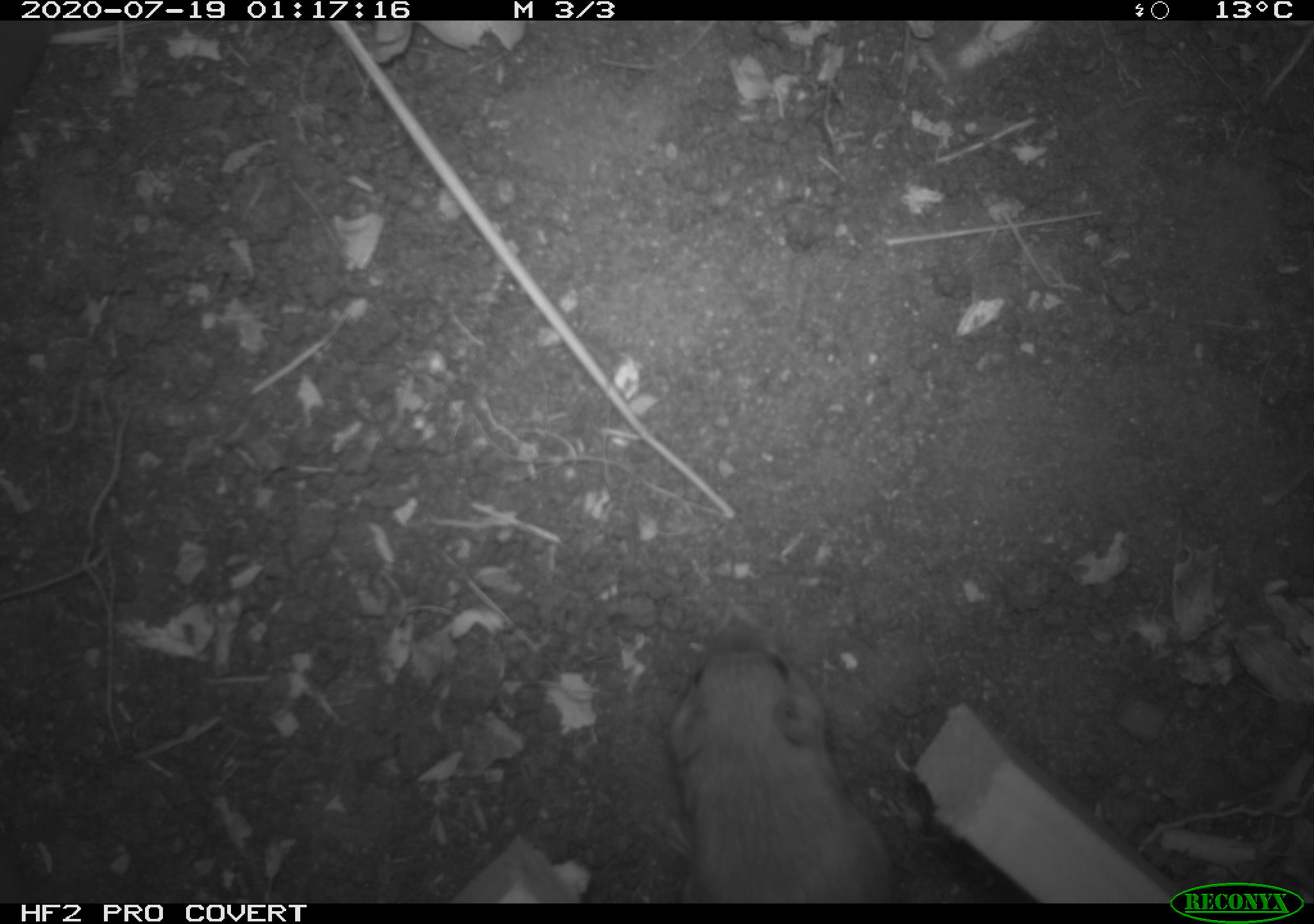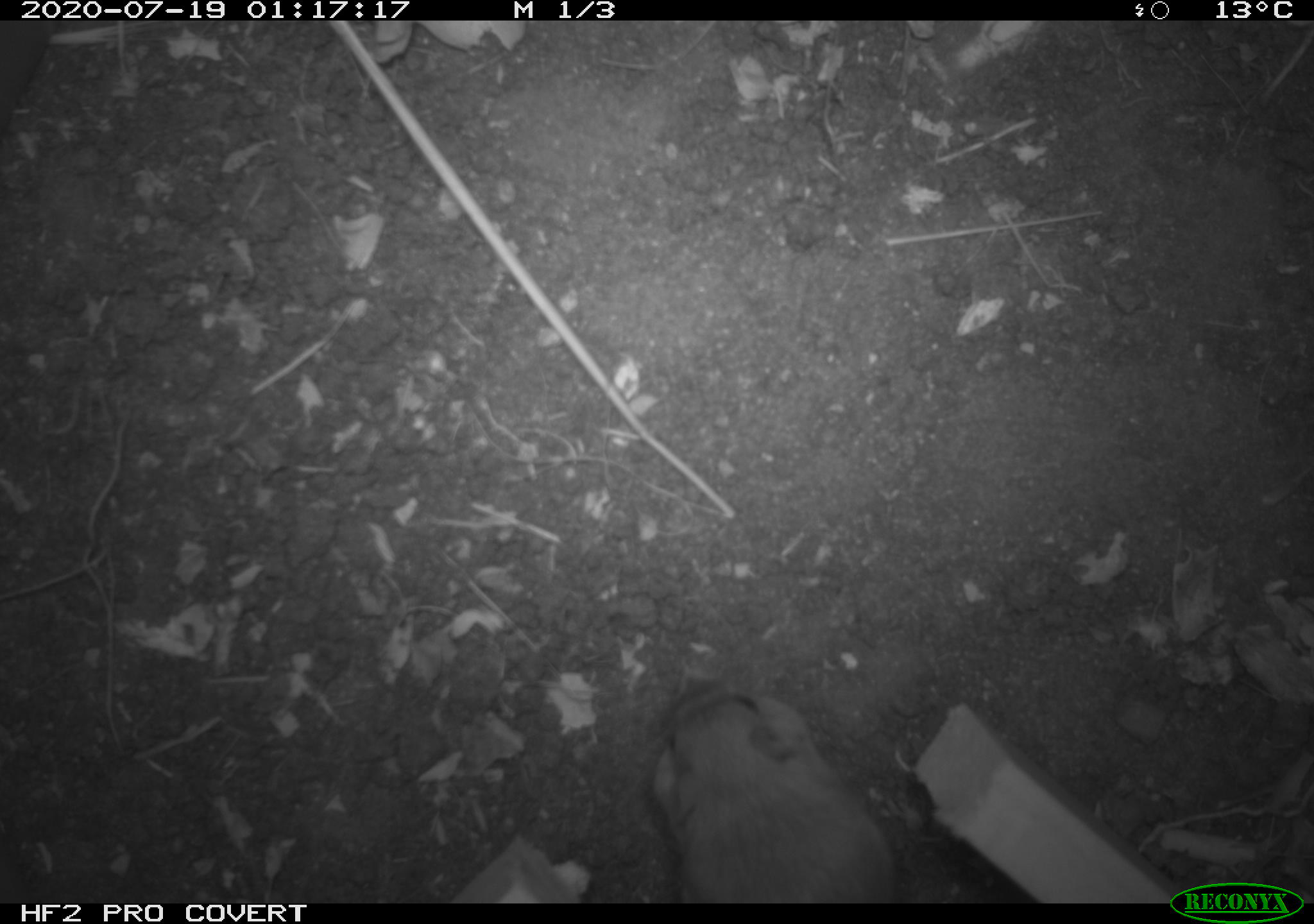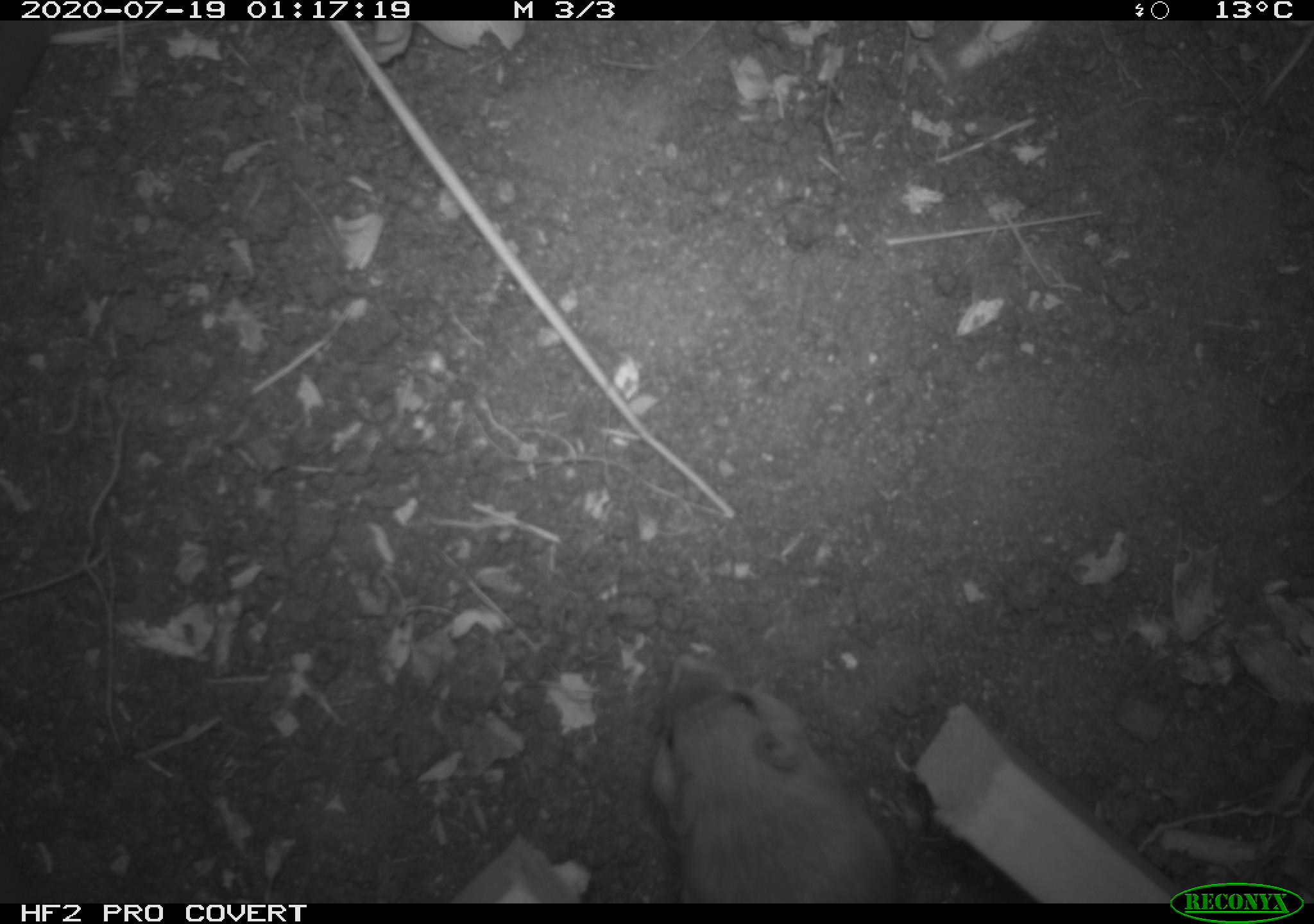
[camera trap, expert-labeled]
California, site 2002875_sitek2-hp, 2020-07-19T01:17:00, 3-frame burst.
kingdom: Animalia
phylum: Chordata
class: Mammalia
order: Rodentia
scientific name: Rodentia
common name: rodent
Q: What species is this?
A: Rodent (Rodentia).